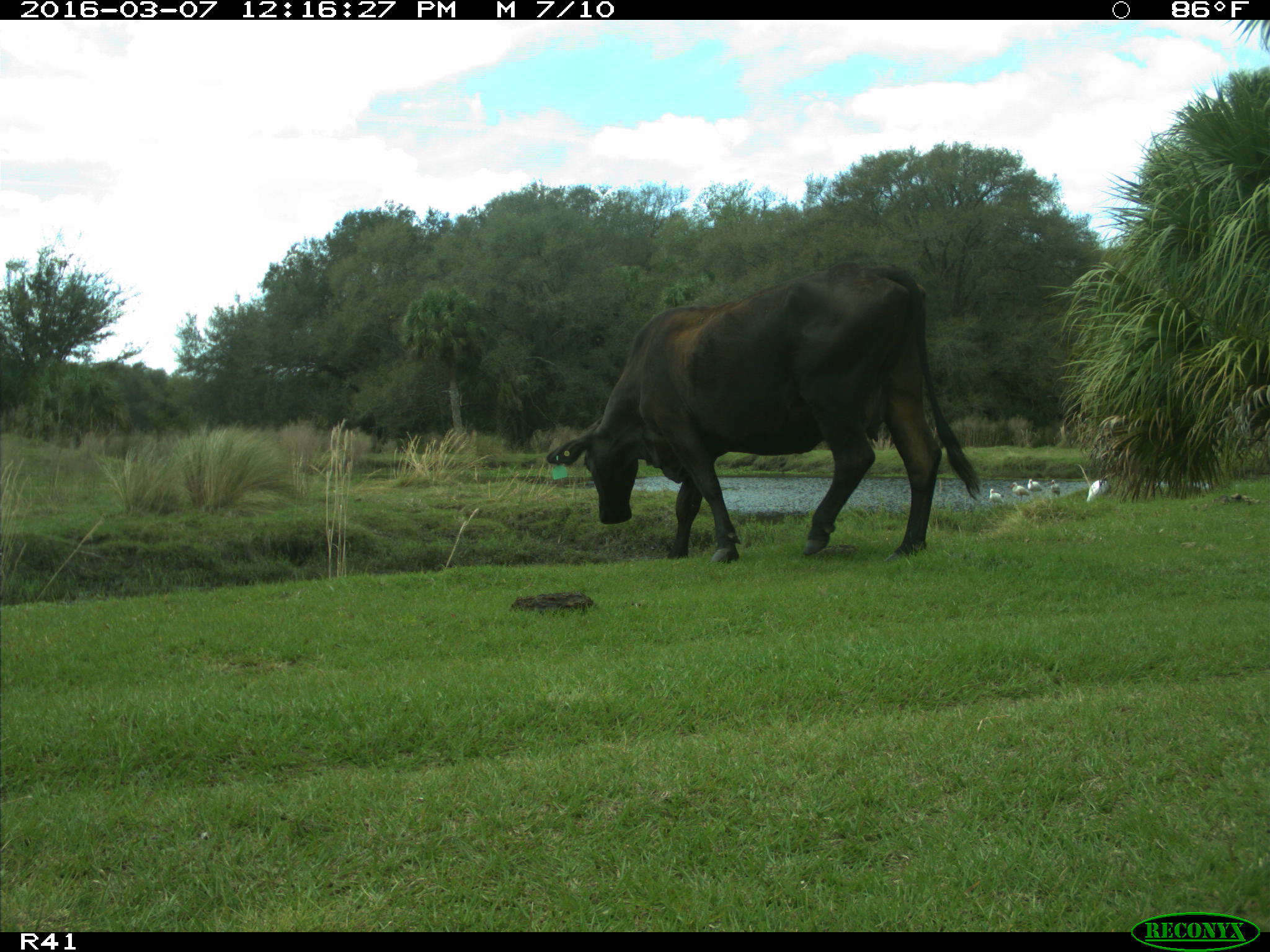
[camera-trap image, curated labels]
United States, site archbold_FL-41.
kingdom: Animalia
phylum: Chordata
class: Mammalia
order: Artiodactyla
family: Bovidae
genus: Bos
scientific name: Bos taurus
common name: domestic cow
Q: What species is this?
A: Bos taurus (domestic cow).